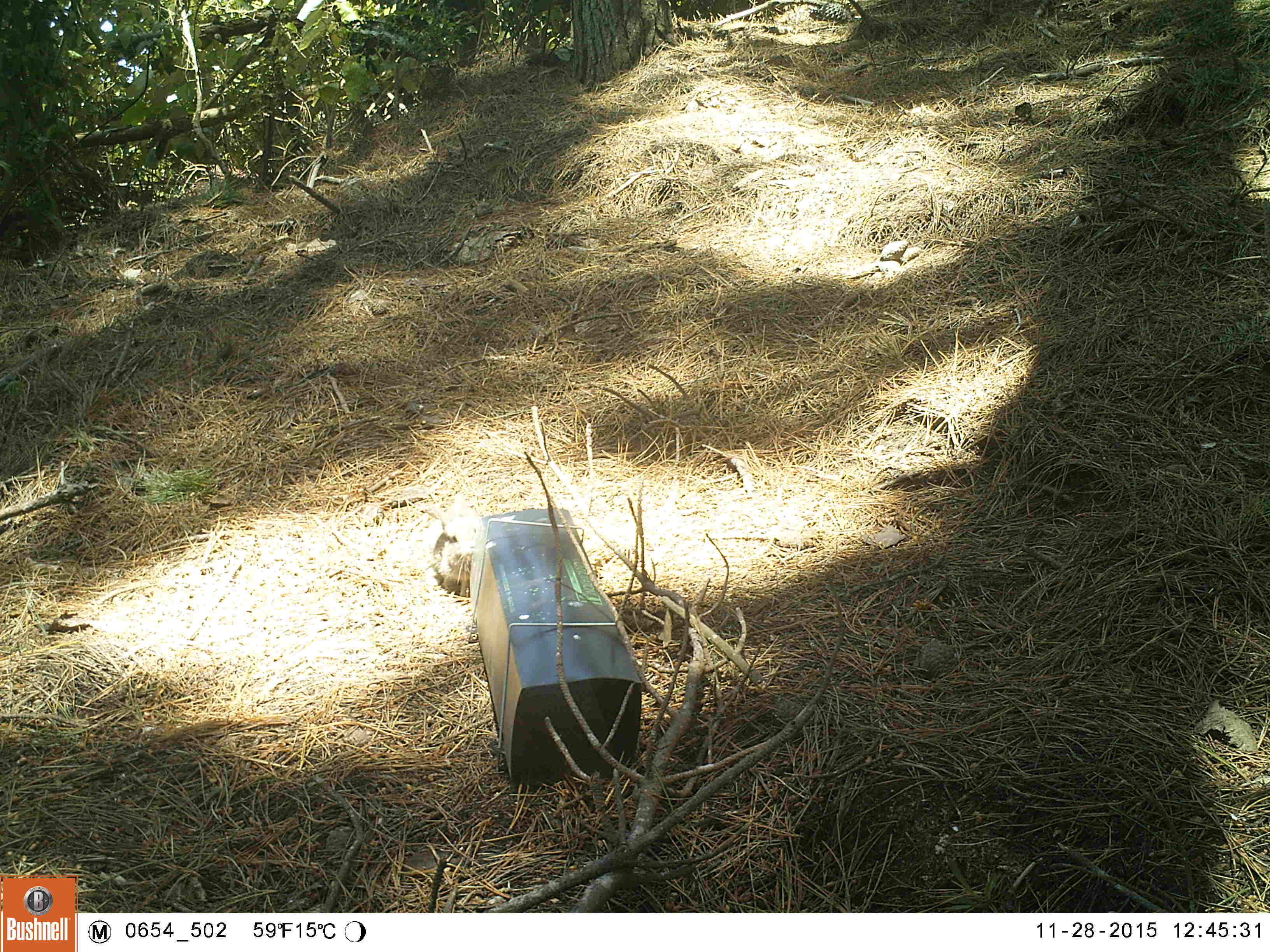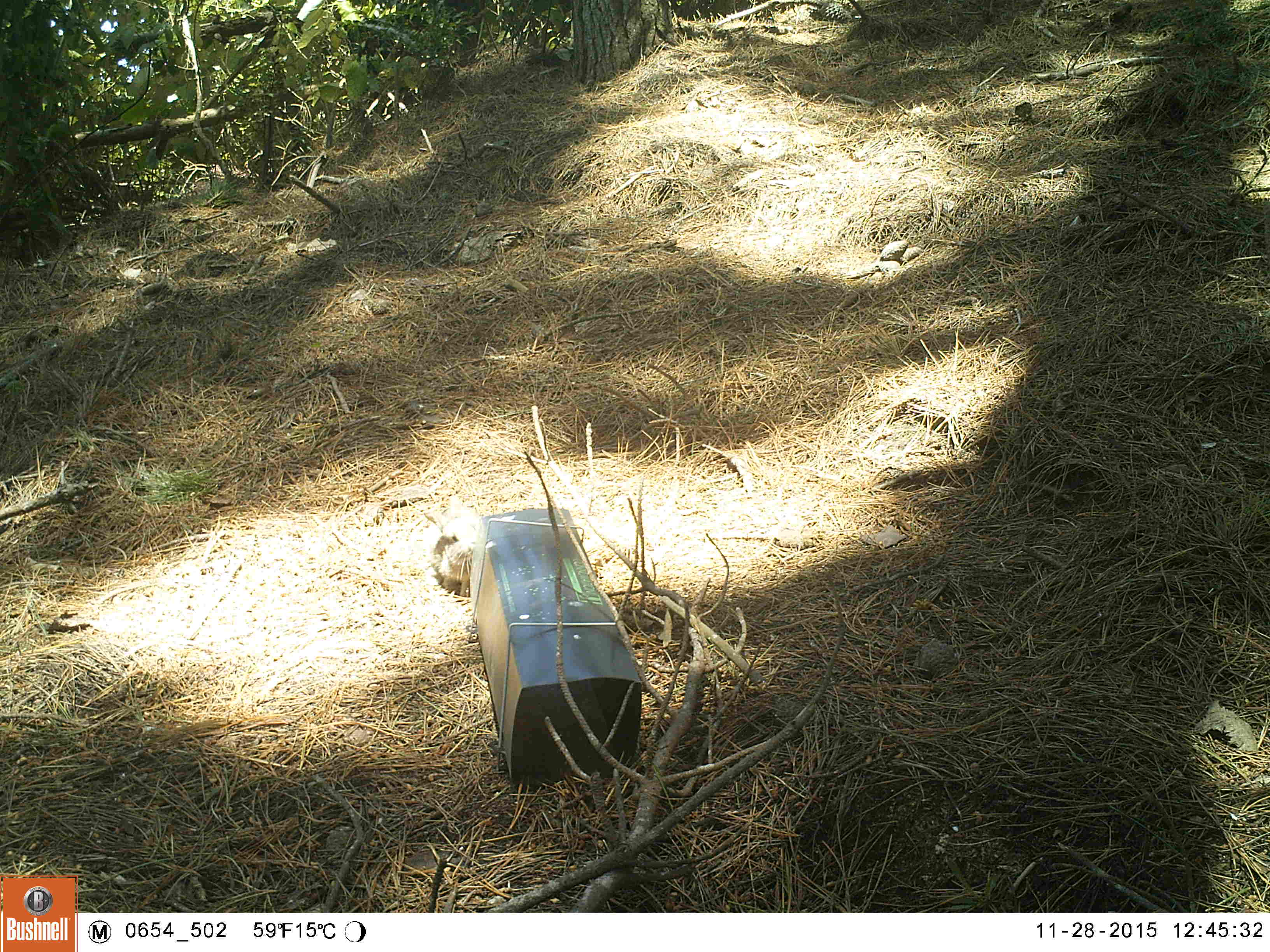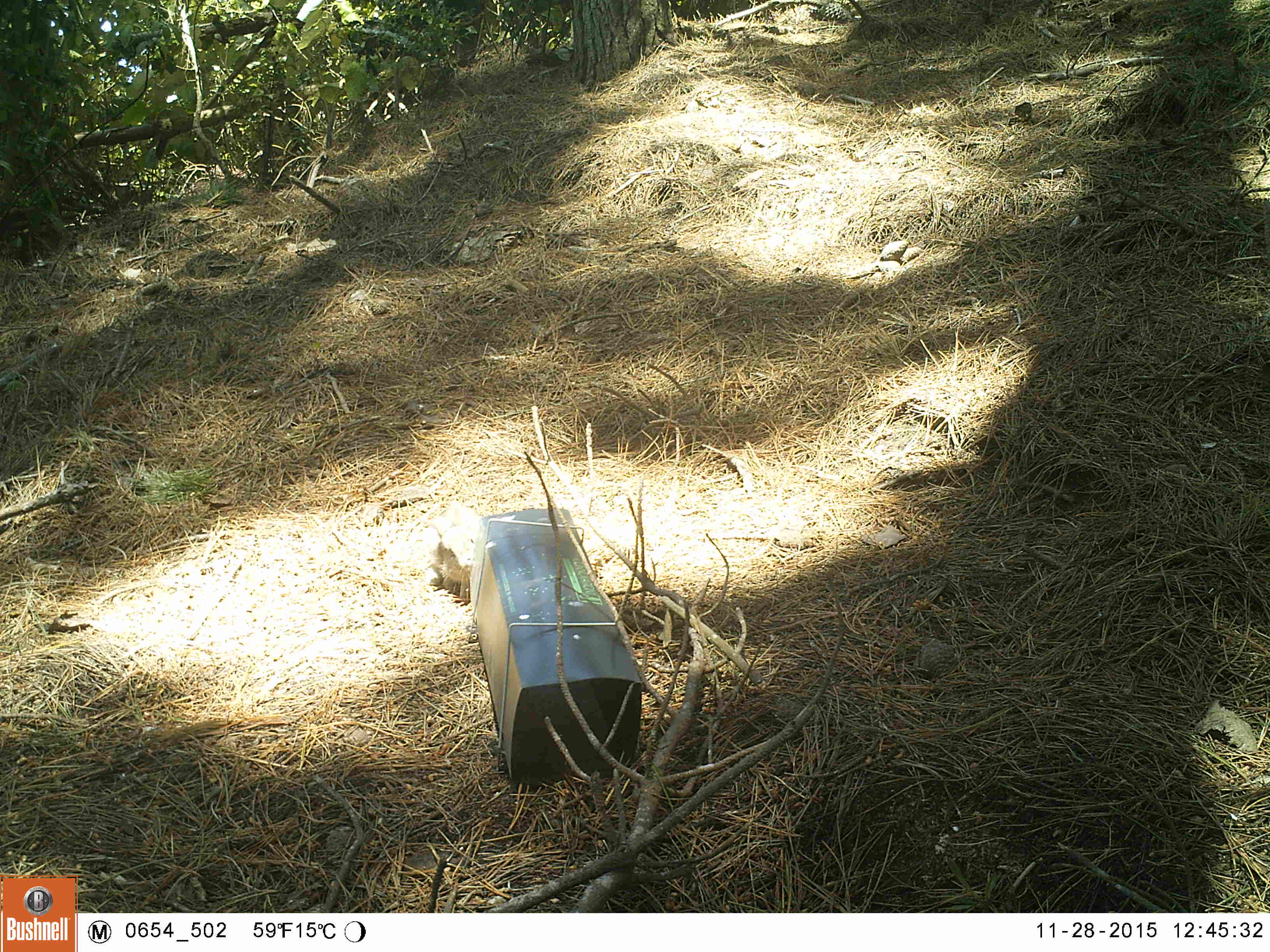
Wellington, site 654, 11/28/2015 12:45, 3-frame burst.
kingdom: Animalia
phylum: Chordata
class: Mammalia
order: Lagomorpha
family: Leporidae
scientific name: Leporidae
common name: rabbit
Rabbit (Leporidae).